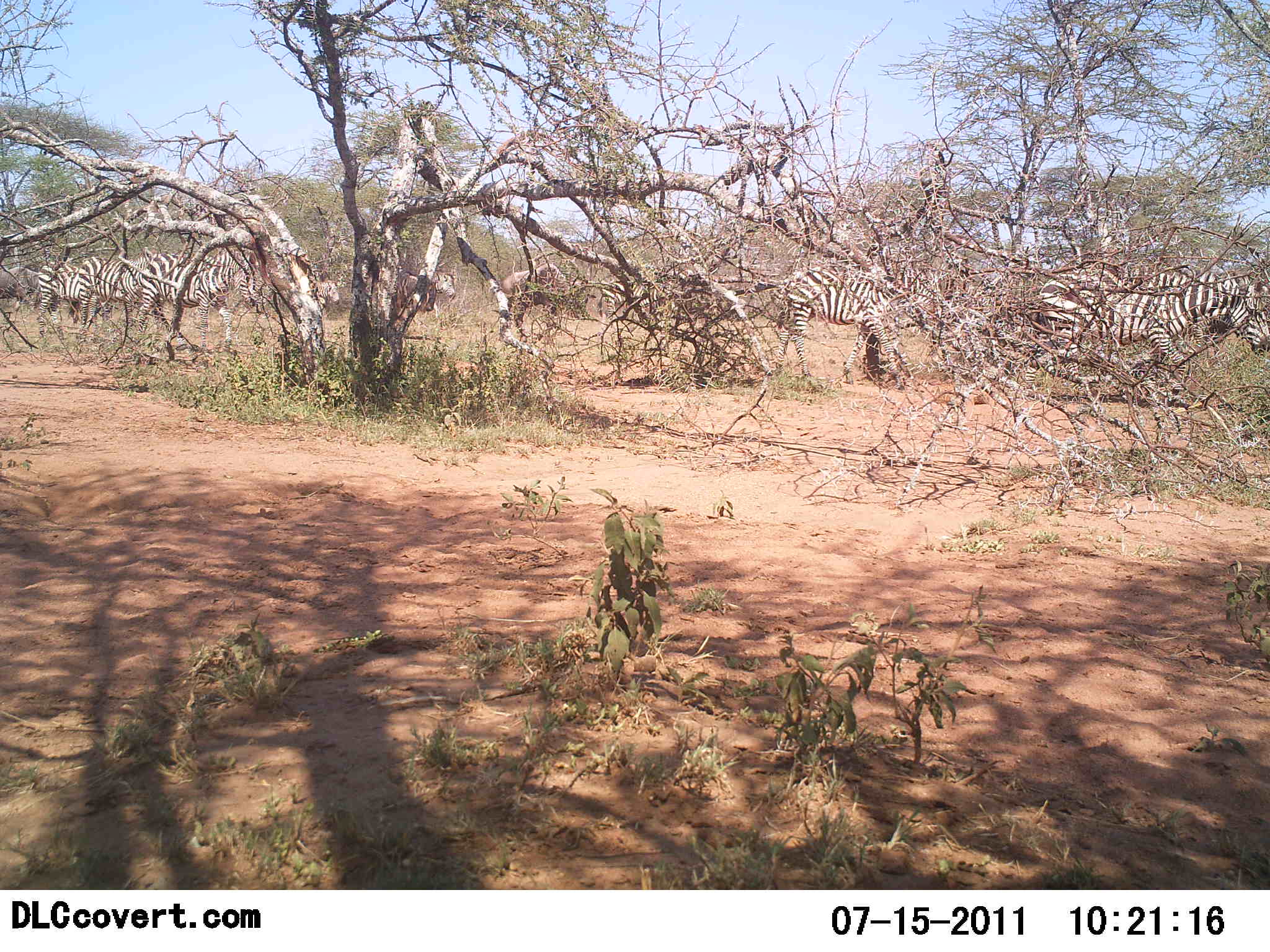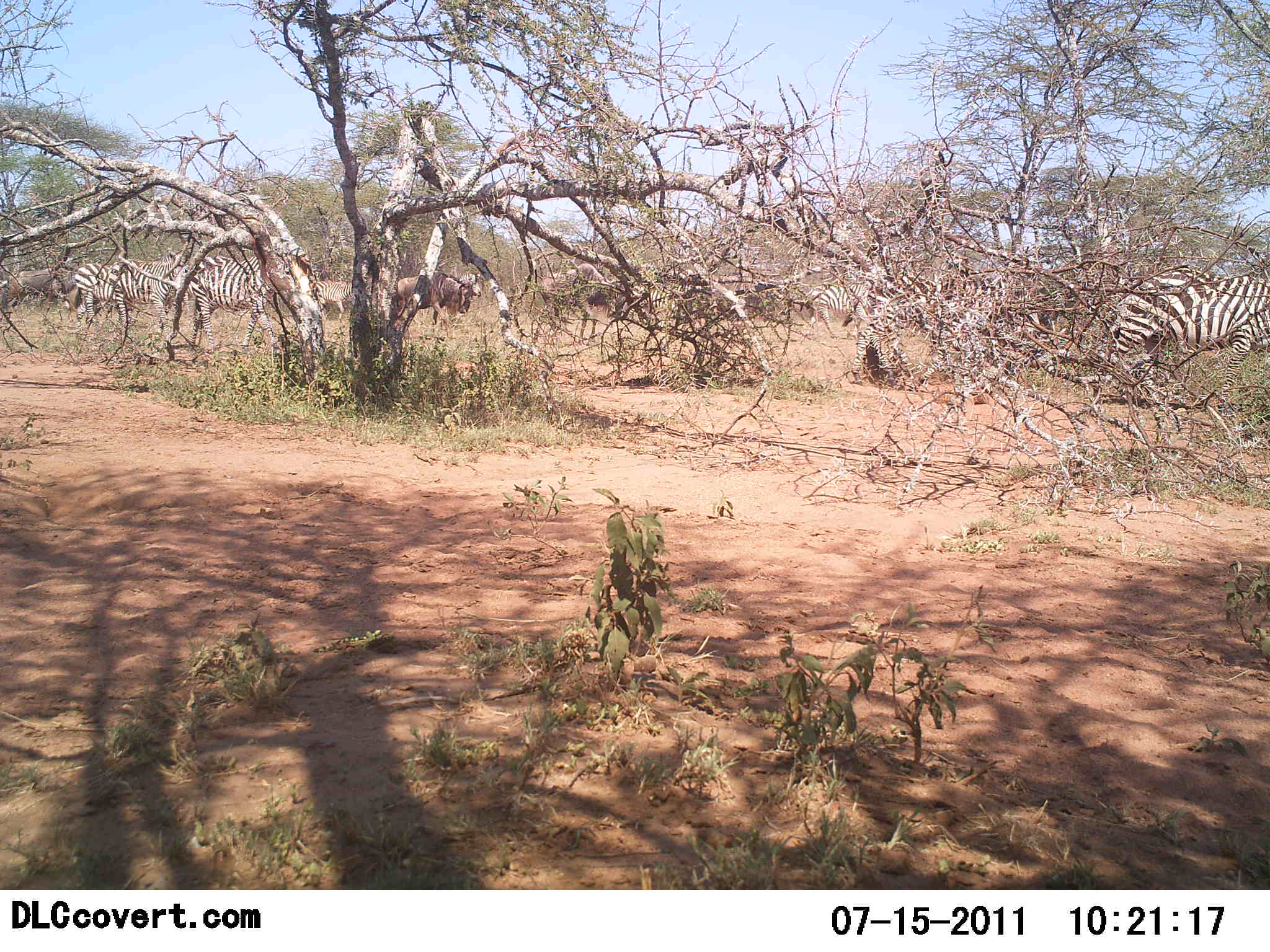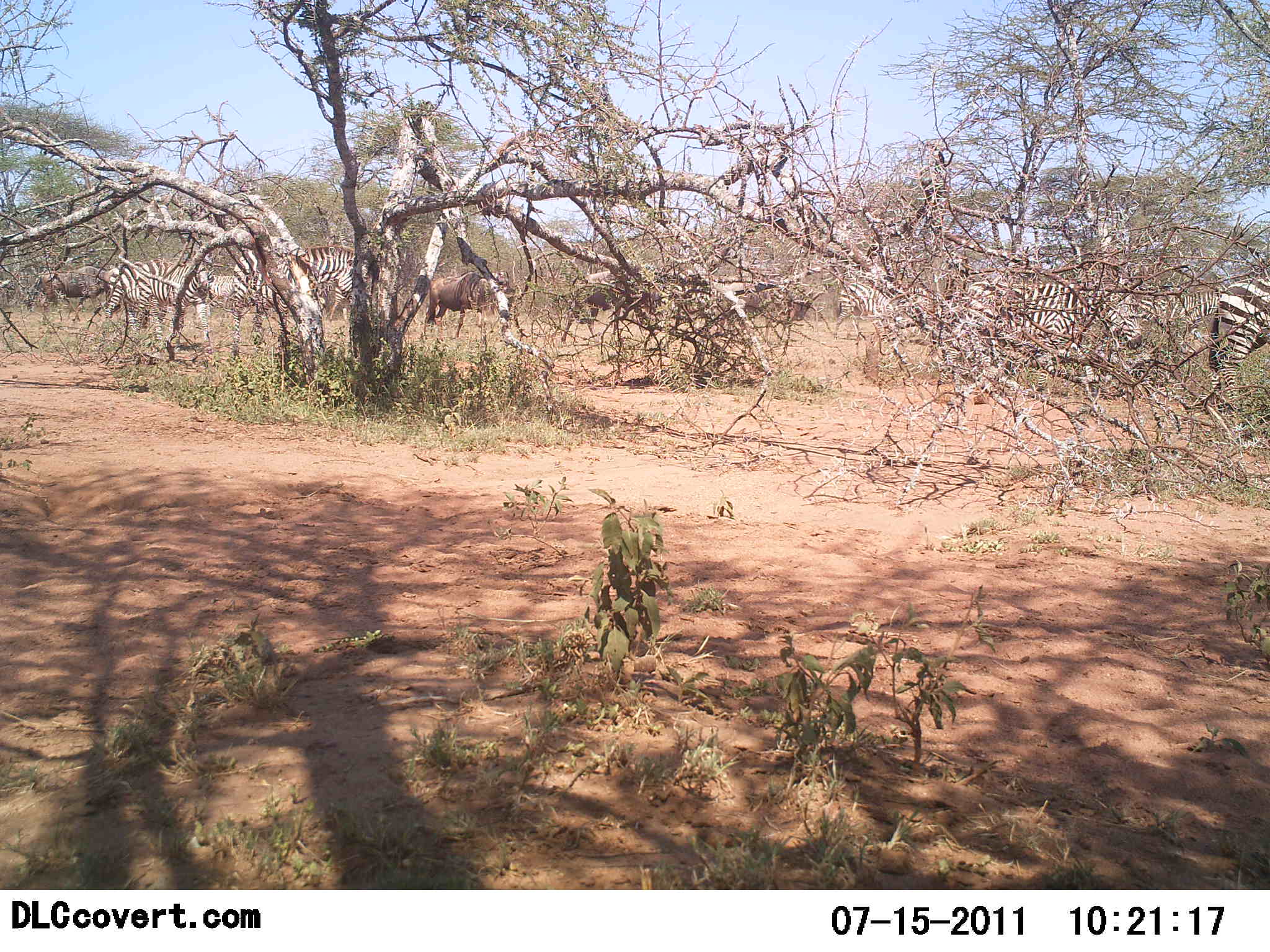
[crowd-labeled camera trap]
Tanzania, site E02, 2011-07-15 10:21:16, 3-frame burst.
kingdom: Animalia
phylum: Chordata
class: Mammalia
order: Artiodactyla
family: Bovidae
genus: Connochaetes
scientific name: Connochaetes taurinus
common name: blue wildebeest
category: wildebeest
Wildebeest (blue wildebeest) (Connochaetes taurinus), count 3. Behavior (volunteer vote fractions): standing 0%, resting 0%, moving 100%, interacting 0%. Young present (vote fraction): 0%. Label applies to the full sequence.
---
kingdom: Animalia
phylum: Chordata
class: Mammalia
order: Perissodactyla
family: Equidae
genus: Equus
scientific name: Equus quagga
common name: plains zebra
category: zebra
Zebra (plains zebra) (Equus quagga), count 6. Behavior (volunteer vote fractions): standing 6%, resting 0%, moving 94%, interacting 0%. Young present (vote fraction): 0%. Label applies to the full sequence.